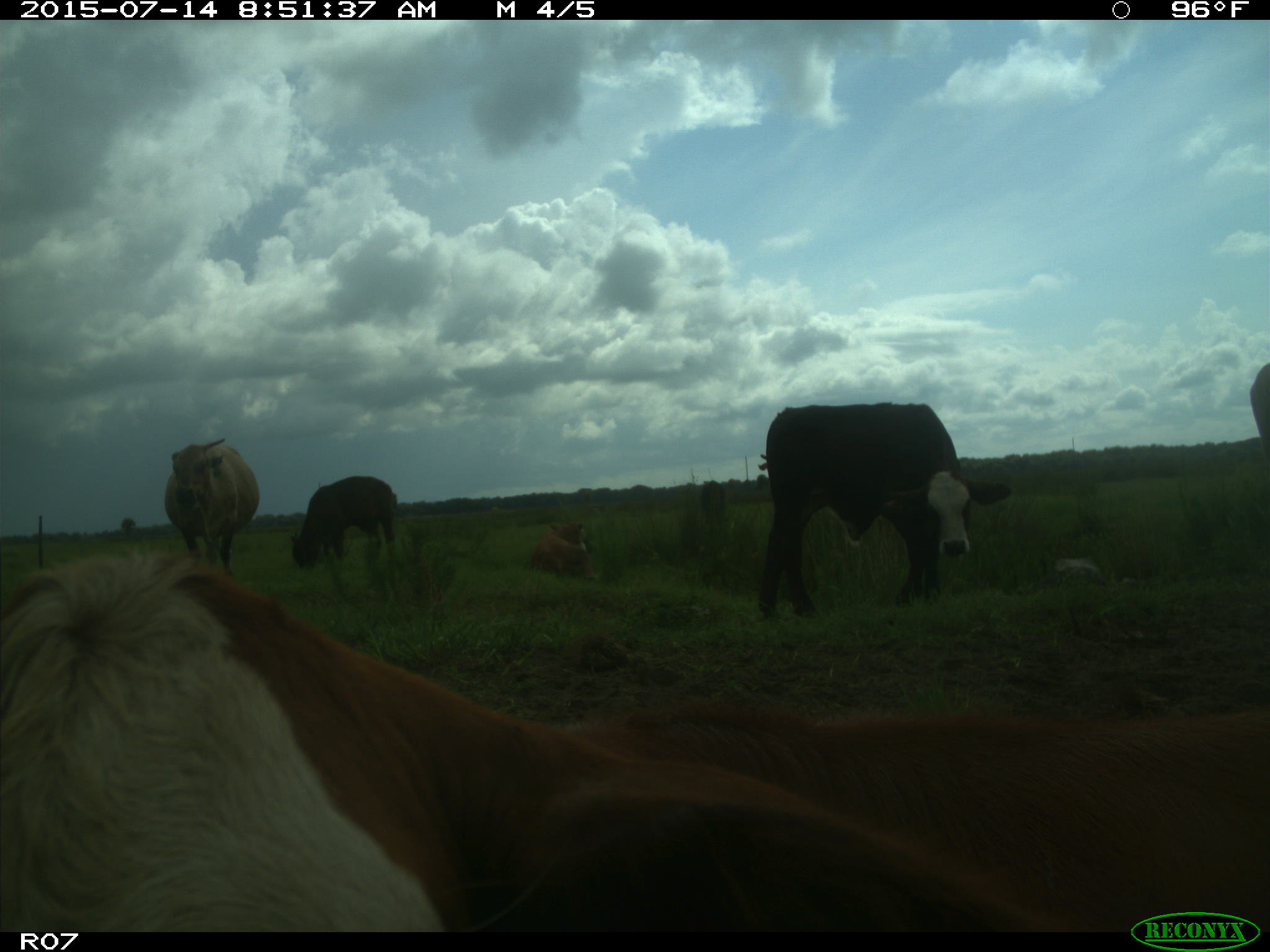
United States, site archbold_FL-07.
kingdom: Animalia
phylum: Chordata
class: Mammalia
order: Artiodactyla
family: Bovidae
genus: Bos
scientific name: Bos taurus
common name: domestic cow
Bos taurus (domestic cow).